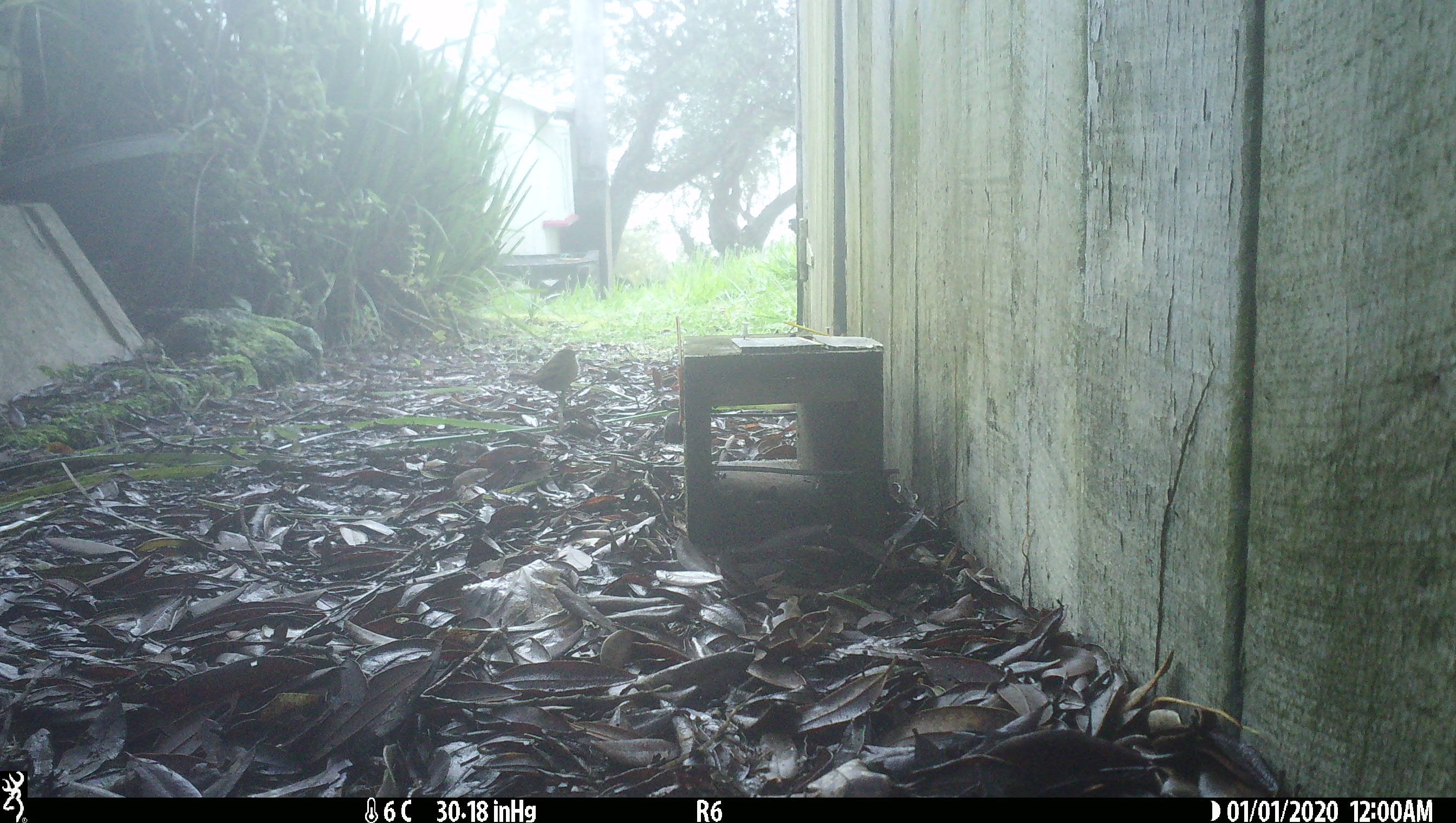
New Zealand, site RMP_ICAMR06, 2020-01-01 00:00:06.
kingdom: Animalia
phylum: Chordata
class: Aves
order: Passeriformes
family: Passeridae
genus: Passer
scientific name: Passer domesticus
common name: house sparrow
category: sparrow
Sparrow (house sparrow) (Passer domesticus).